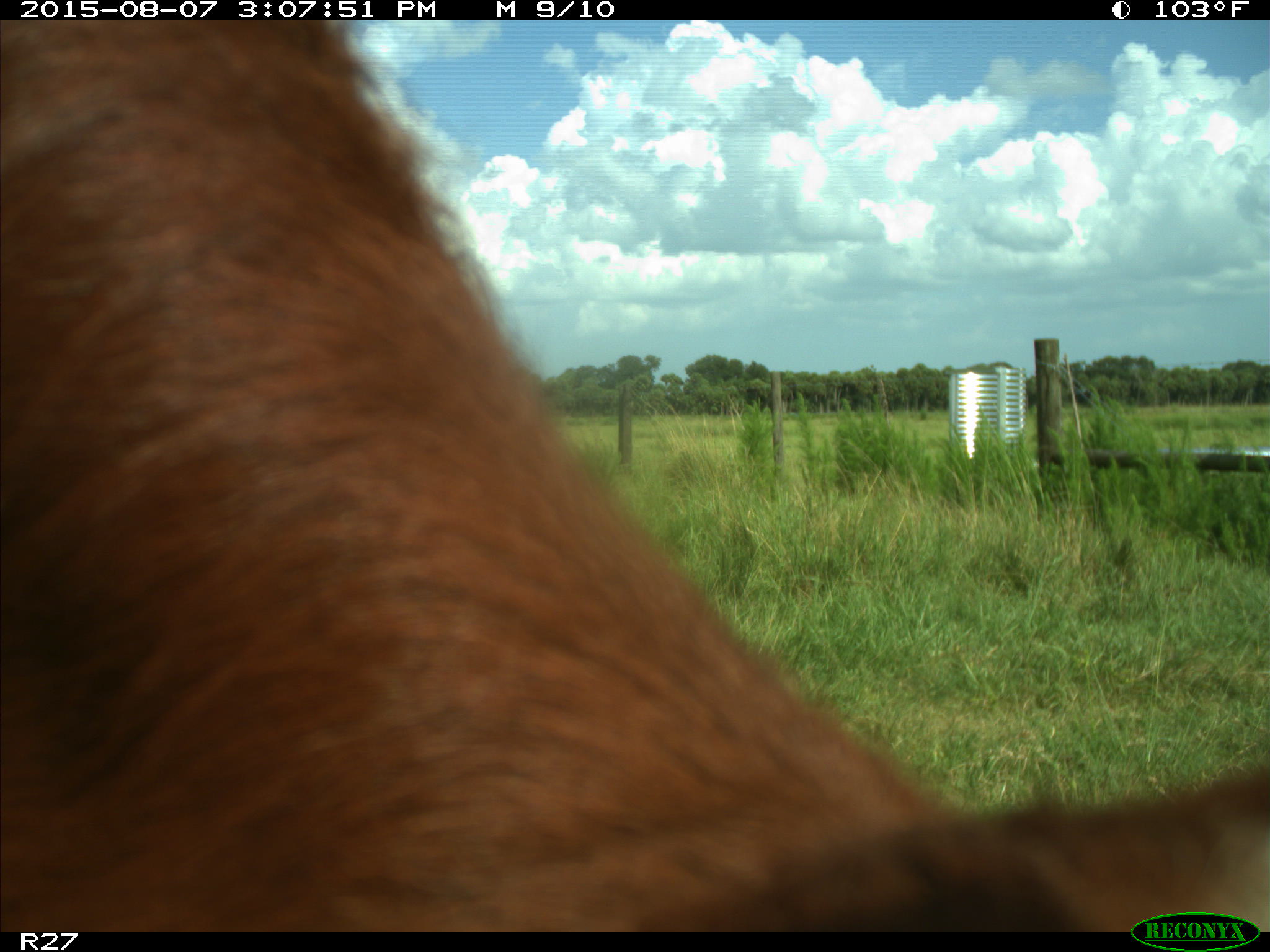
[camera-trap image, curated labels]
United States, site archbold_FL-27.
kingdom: Animalia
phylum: Chordata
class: Mammalia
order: Artiodactyla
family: Bovidae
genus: Bos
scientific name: Bos taurus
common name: domestic cow